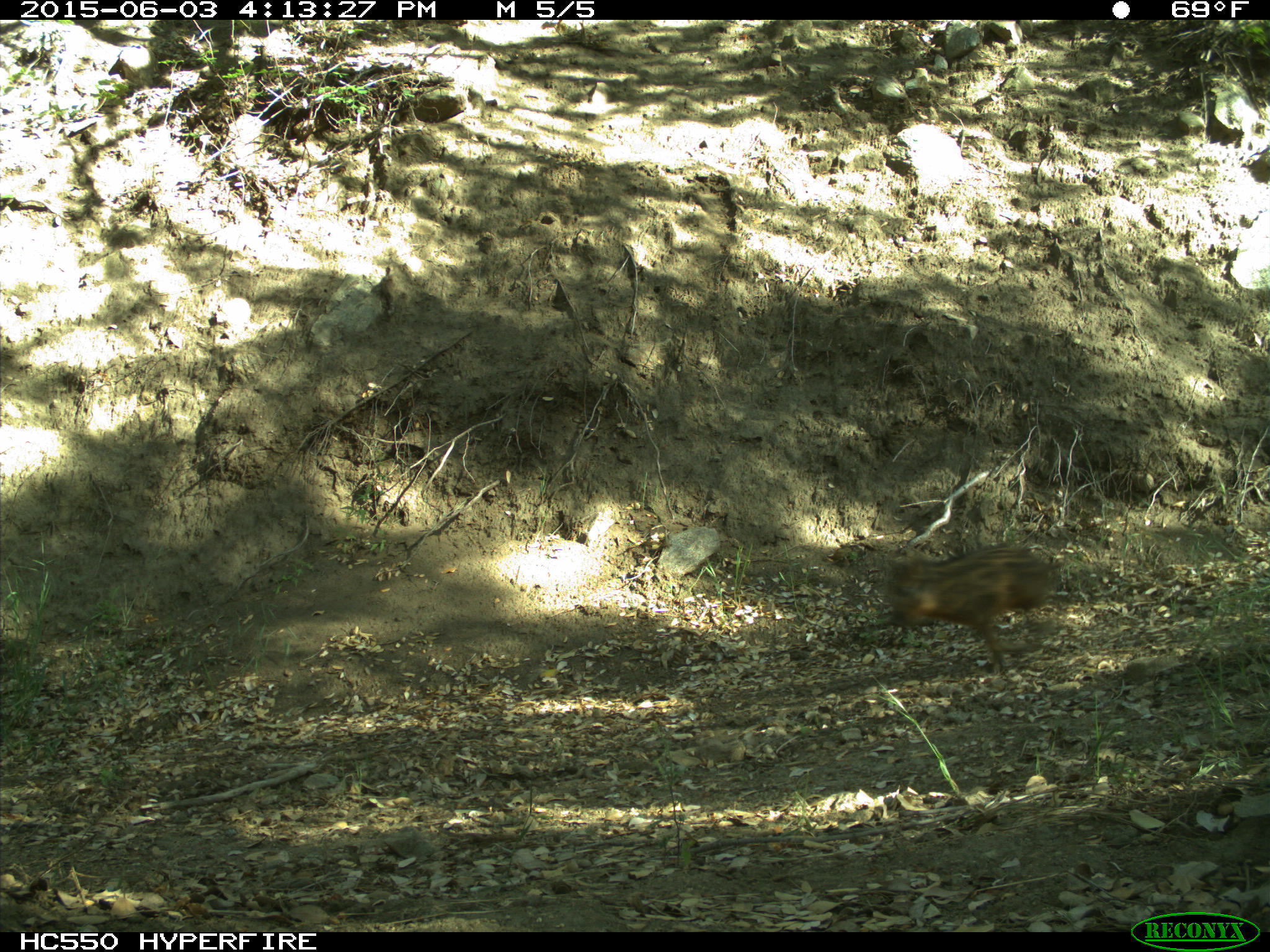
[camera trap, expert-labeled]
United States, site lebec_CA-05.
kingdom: Animalia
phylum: Chordata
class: Mammalia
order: Artiodactyla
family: Suidae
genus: Sus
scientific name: Sus scrofa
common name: wild boar